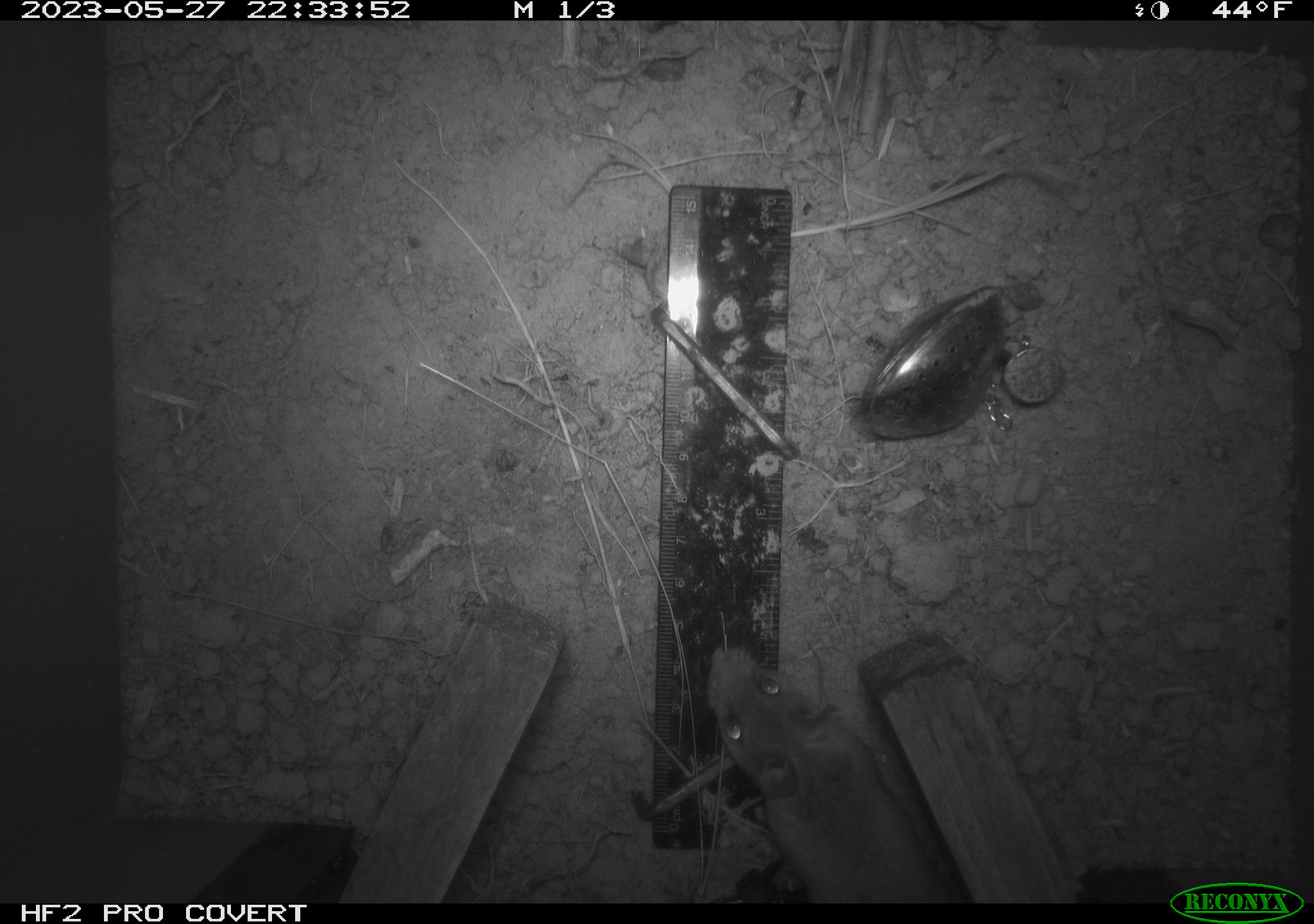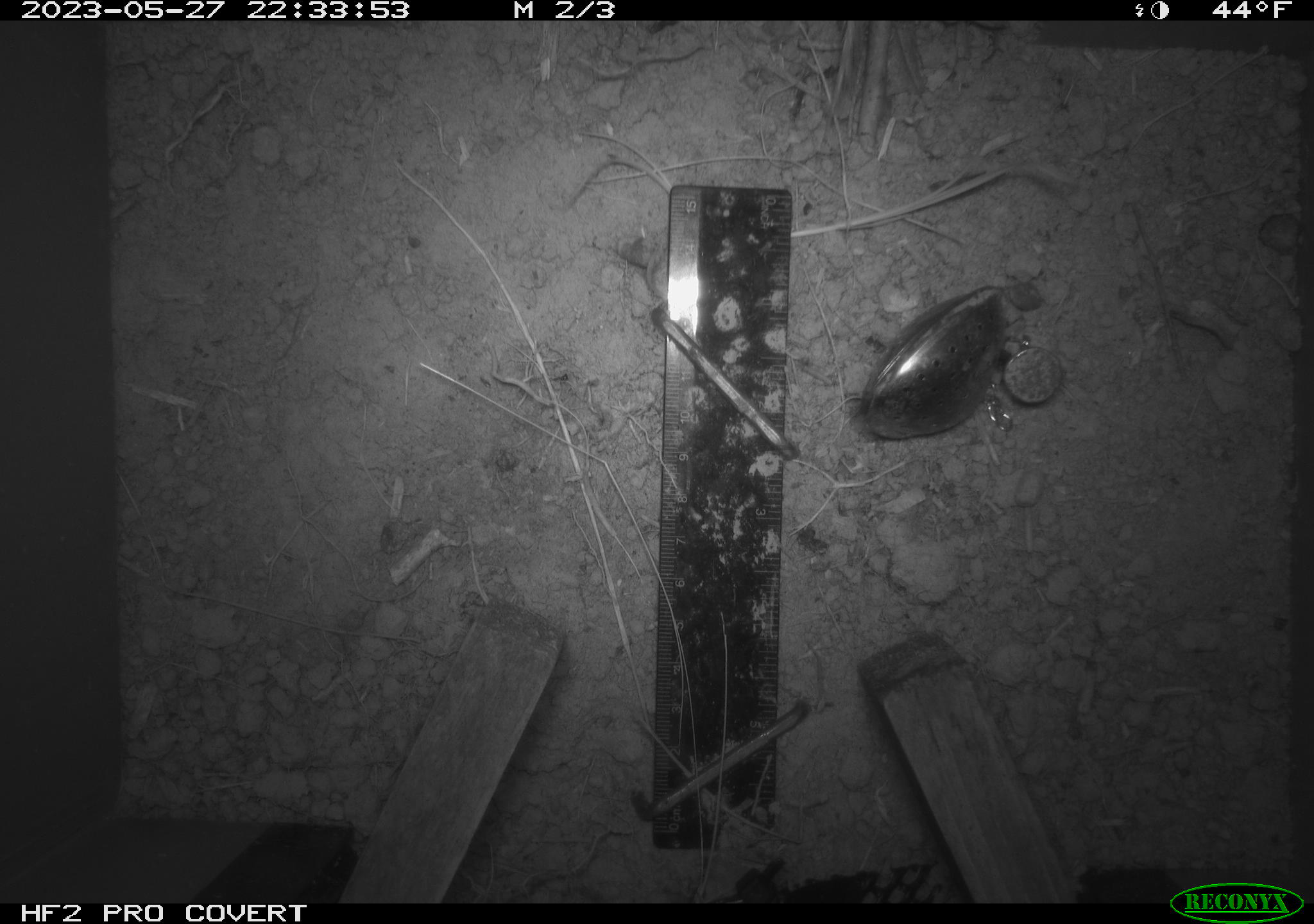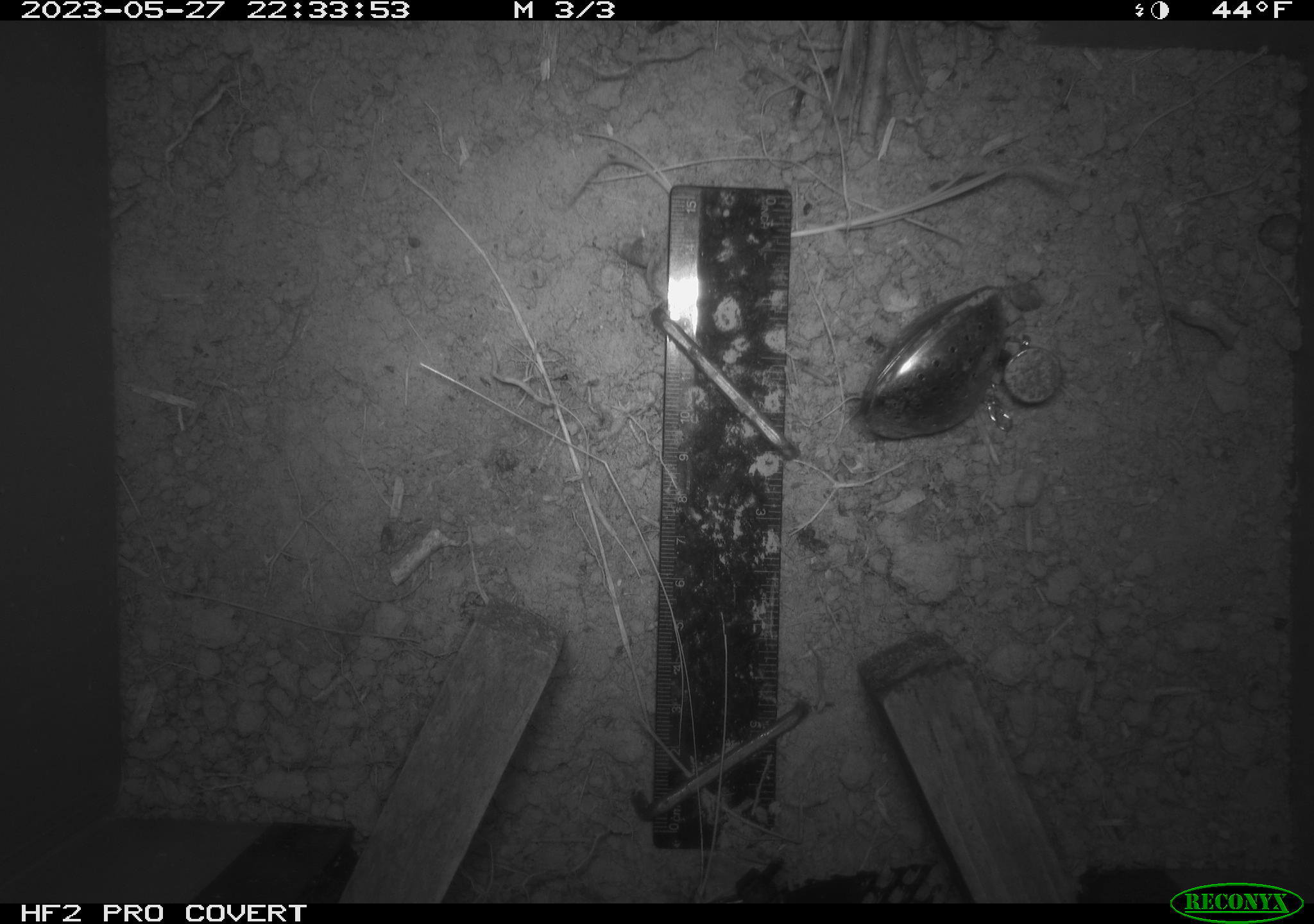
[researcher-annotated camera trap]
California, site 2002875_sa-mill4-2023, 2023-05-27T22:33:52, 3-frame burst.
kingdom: Animalia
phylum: Chordata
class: Mammalia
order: Rodentia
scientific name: Rodentia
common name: mouse species